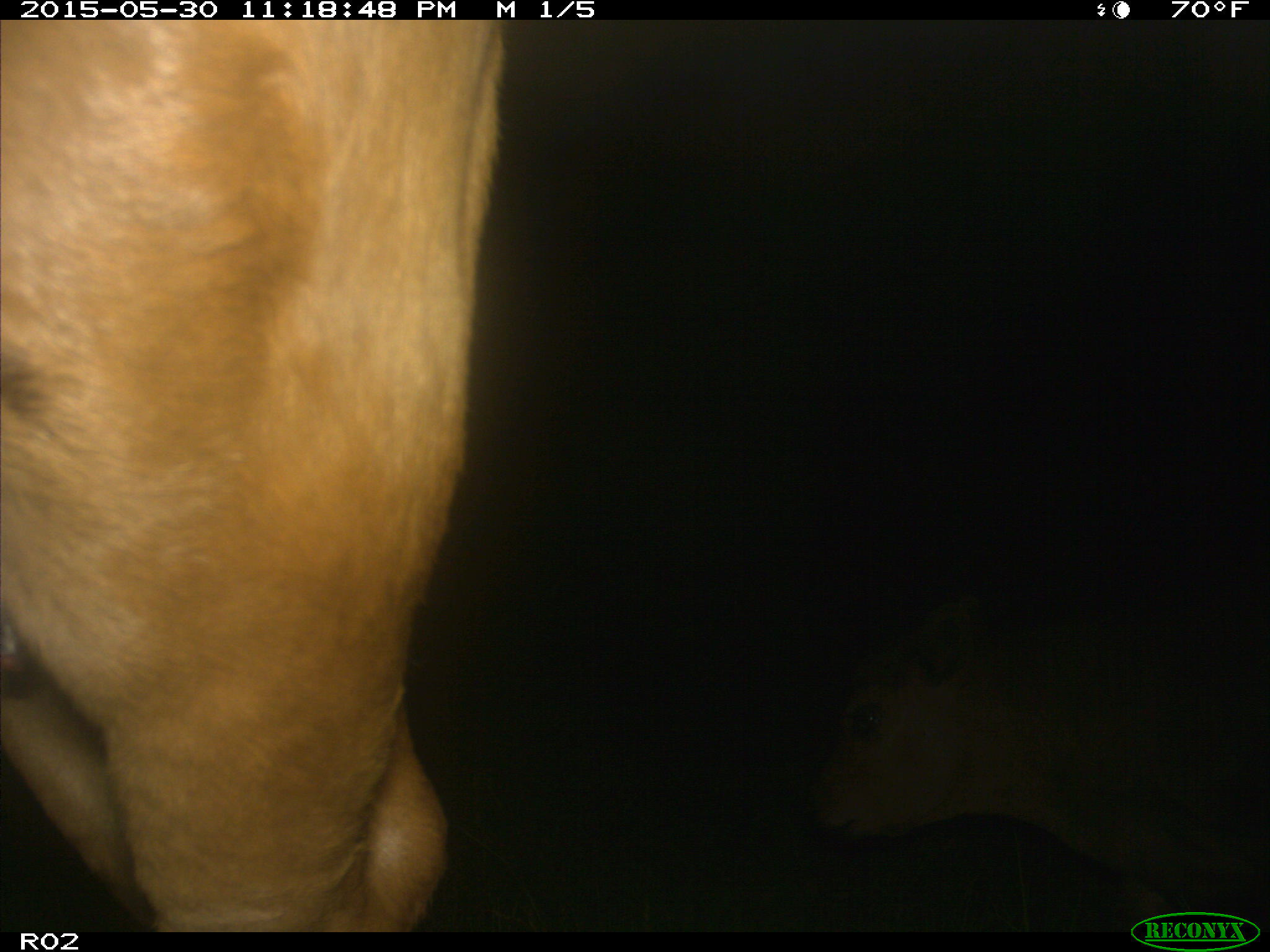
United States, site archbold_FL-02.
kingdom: Animalia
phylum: Chordata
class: Mammalia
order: Artiodactyla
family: Bovidae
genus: Bos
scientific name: Bos taurus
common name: domestic cow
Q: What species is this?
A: Bos taurus (domestic cow).